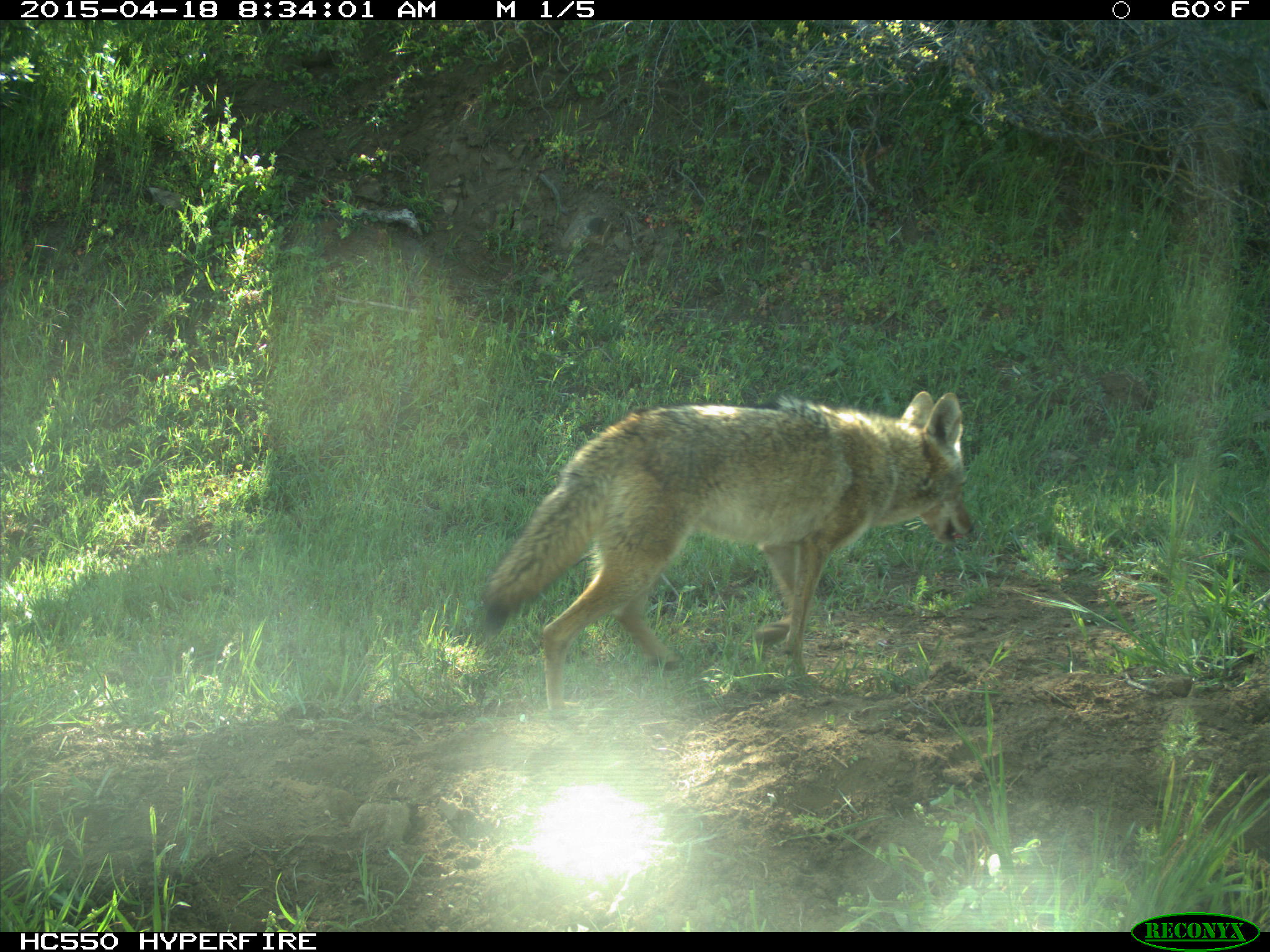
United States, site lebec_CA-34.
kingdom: Animalia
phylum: Chordata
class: Mammalia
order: Carnivora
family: Canidae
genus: Canis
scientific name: Canis latrans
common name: coyote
Canis latrans (coyote).